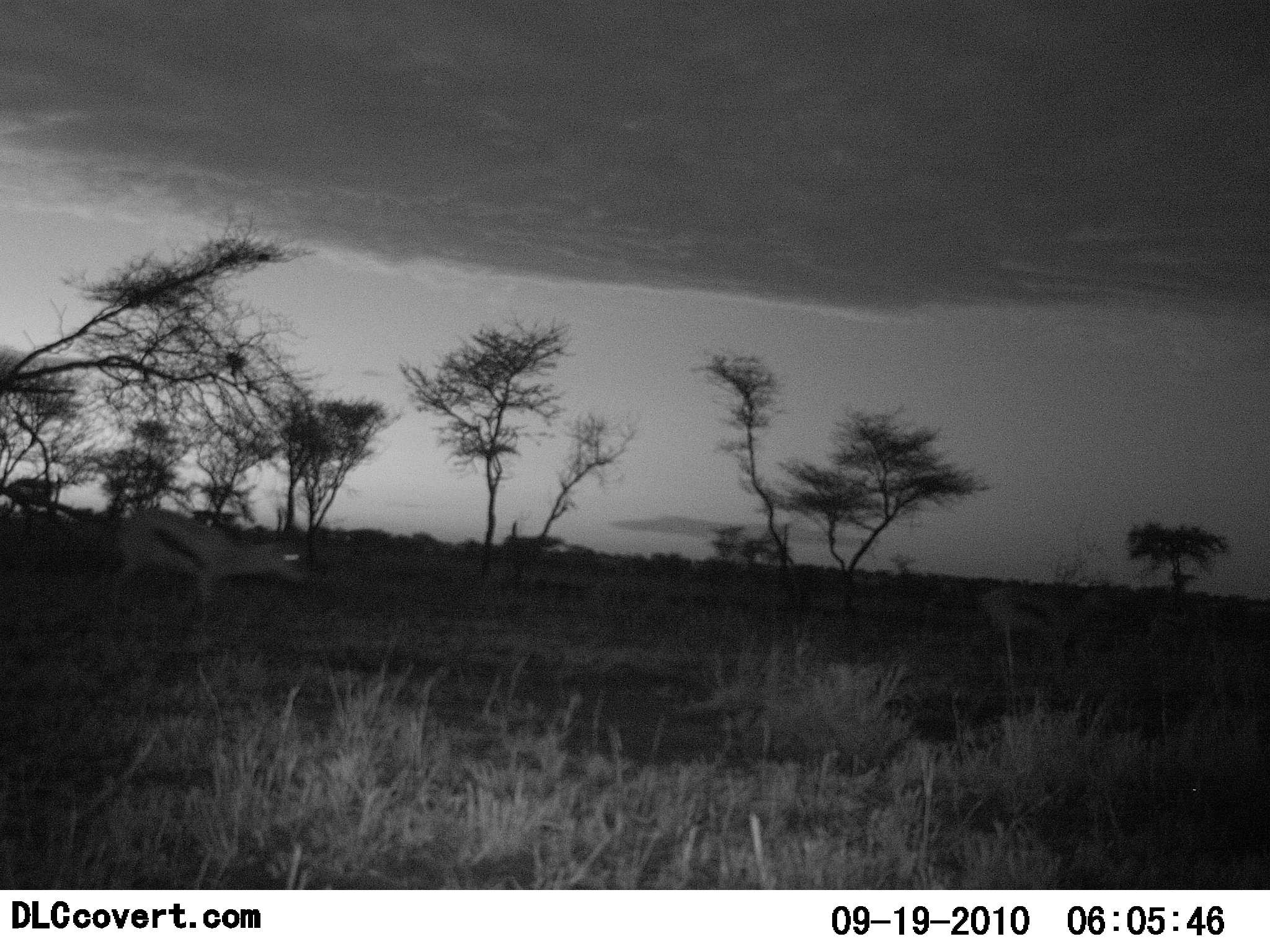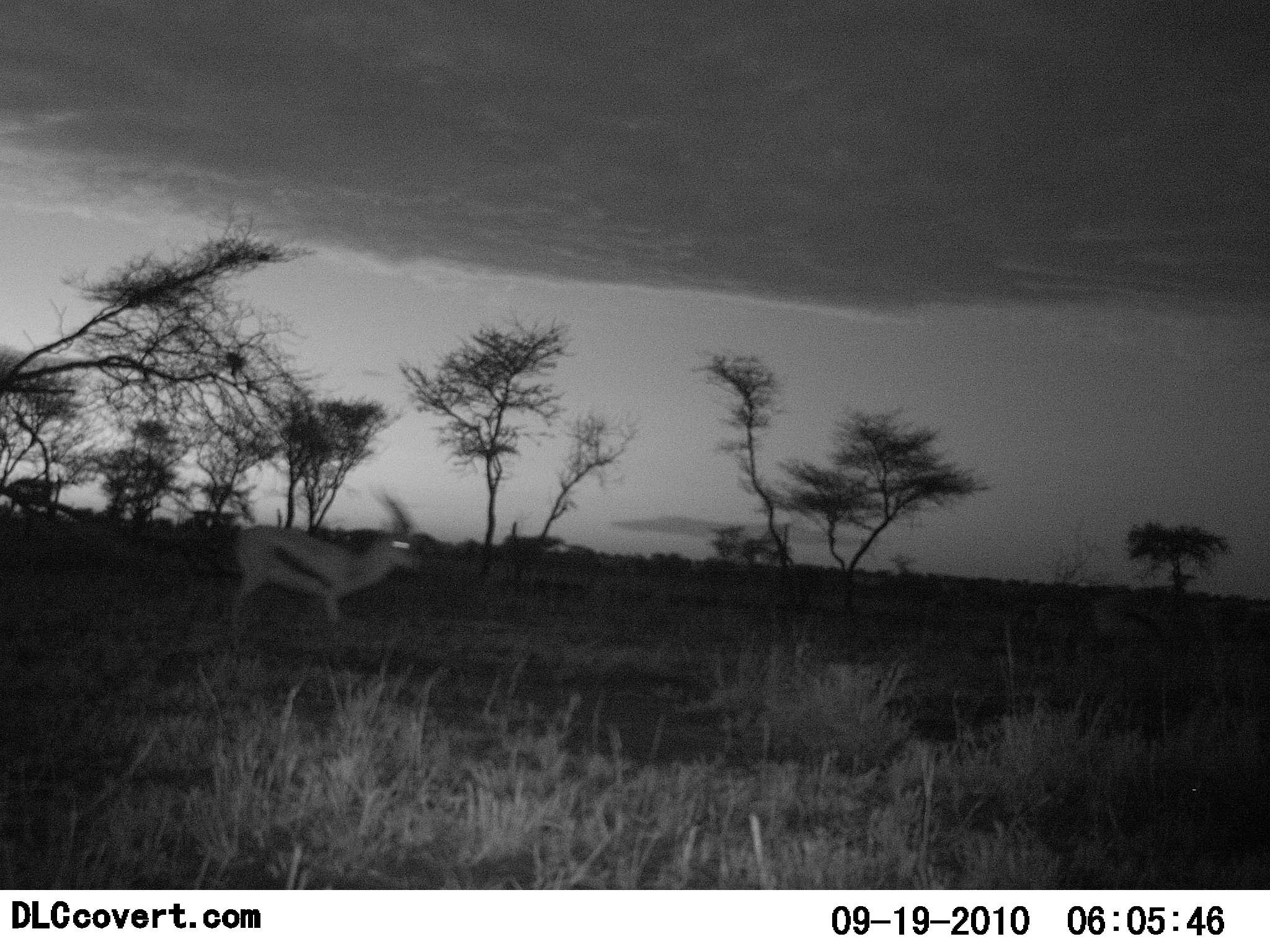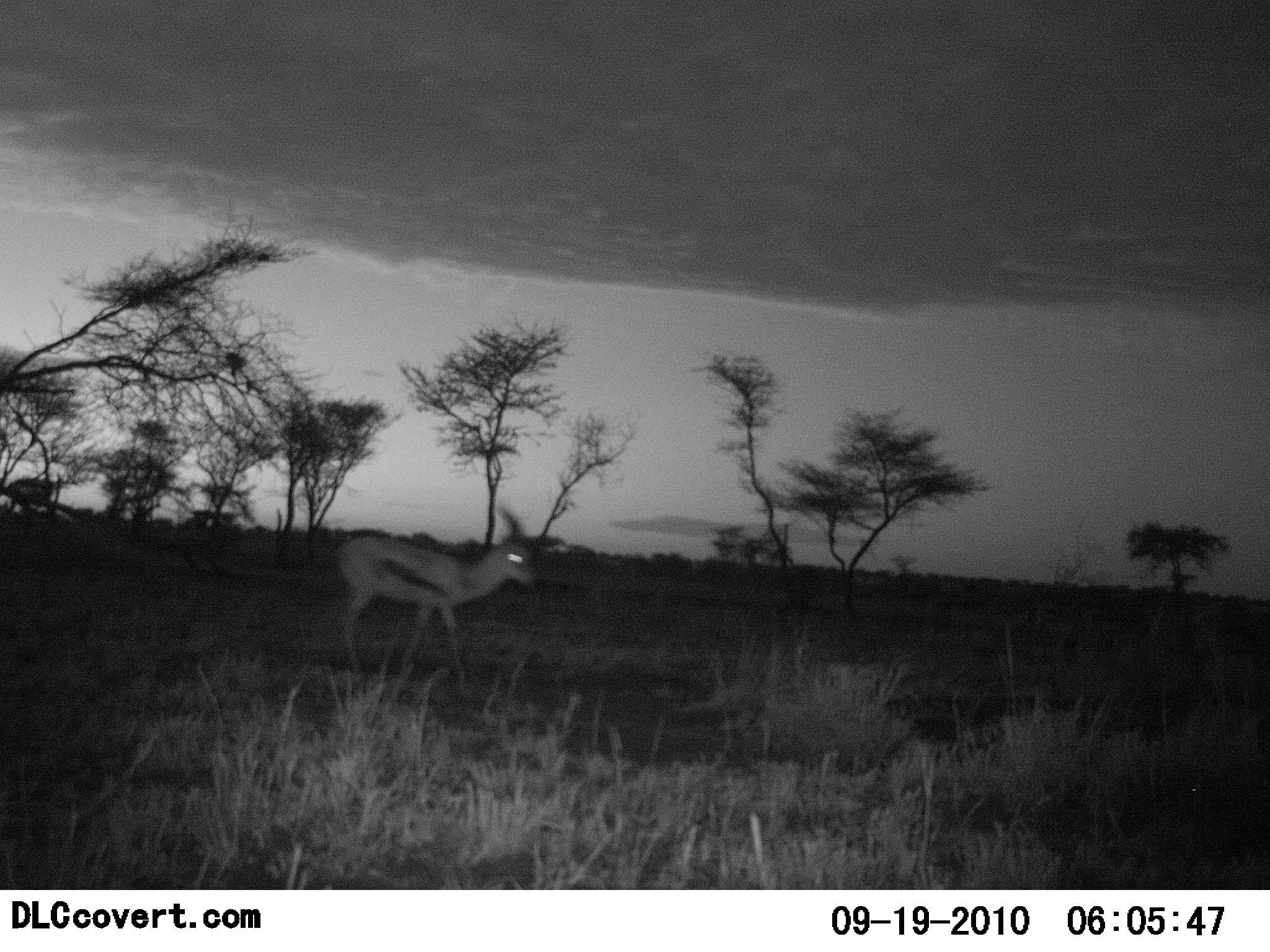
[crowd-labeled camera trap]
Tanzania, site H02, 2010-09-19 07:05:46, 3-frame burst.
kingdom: Animalia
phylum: Chordata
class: Mammalia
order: Artiodactyla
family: Bovidae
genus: Eudorcas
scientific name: Eudorcas thomsonii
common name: thomson's gazelle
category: gazellethomsons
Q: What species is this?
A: Gazellethomsons (thomson's gazelle) (Eudorcas thomsonii).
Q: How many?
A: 2.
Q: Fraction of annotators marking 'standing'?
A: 6%.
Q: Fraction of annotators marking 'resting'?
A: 0%.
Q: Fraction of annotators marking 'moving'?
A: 94%.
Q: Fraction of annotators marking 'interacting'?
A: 0%.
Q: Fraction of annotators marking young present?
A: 0%.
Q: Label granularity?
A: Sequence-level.